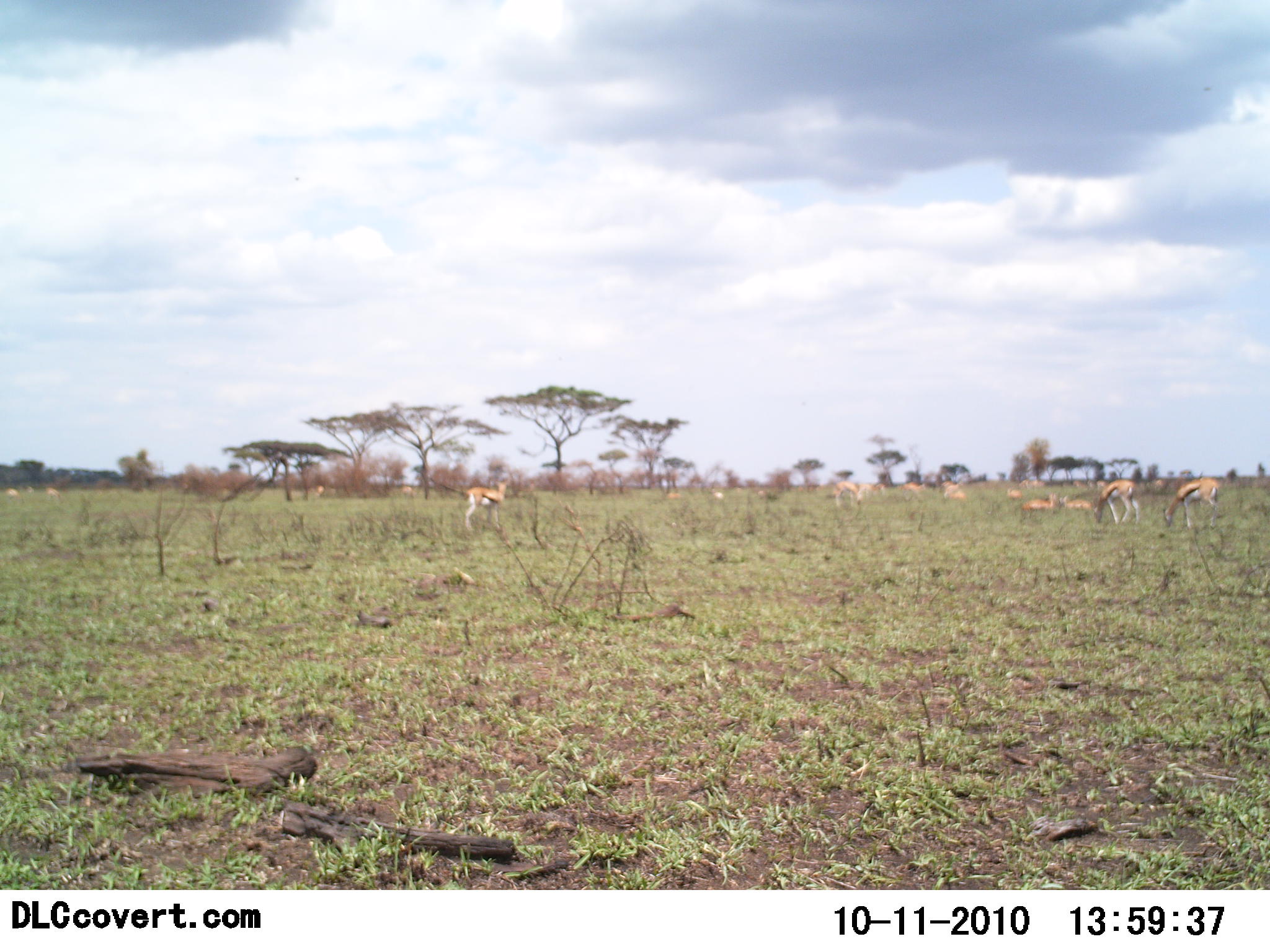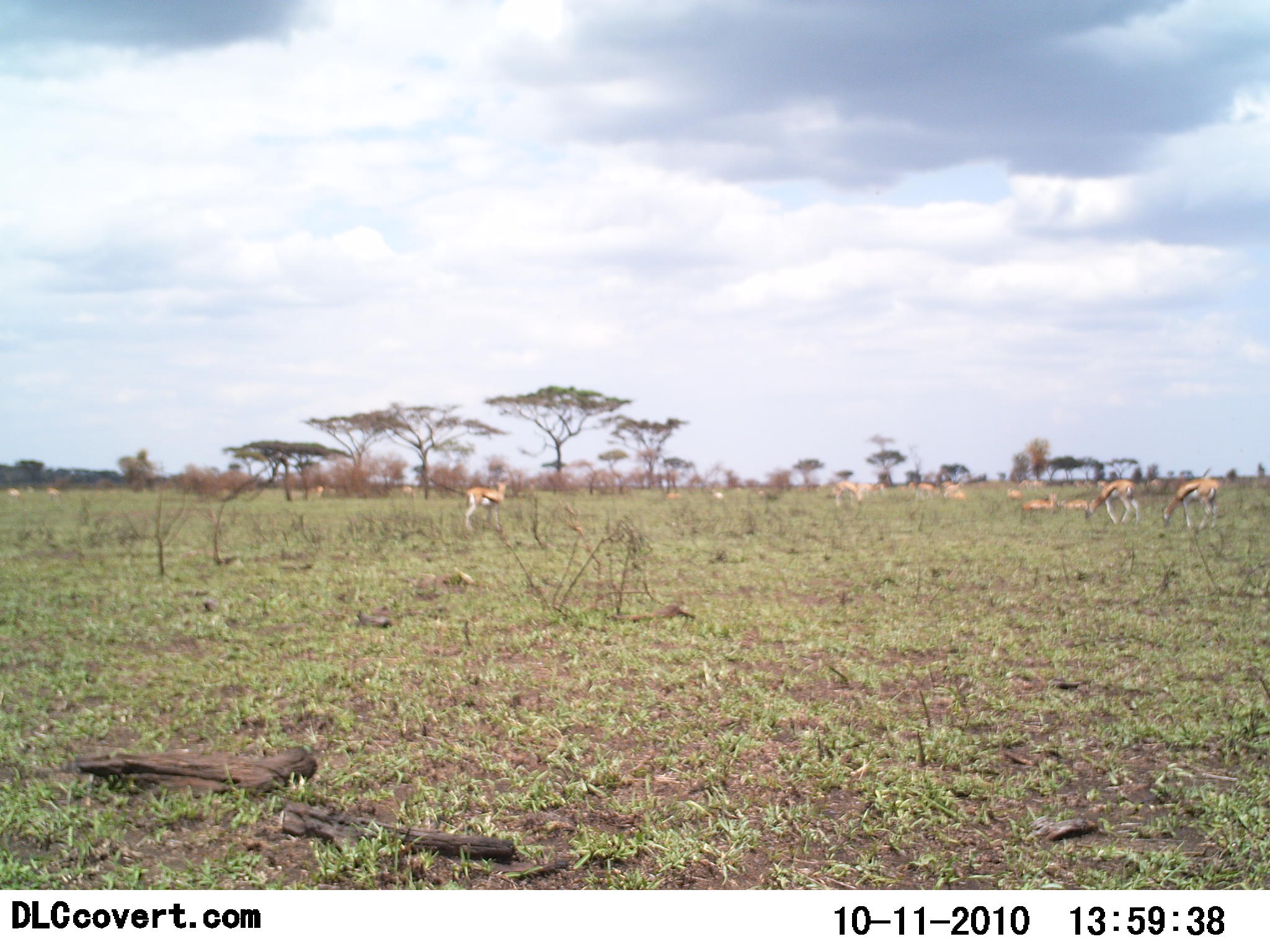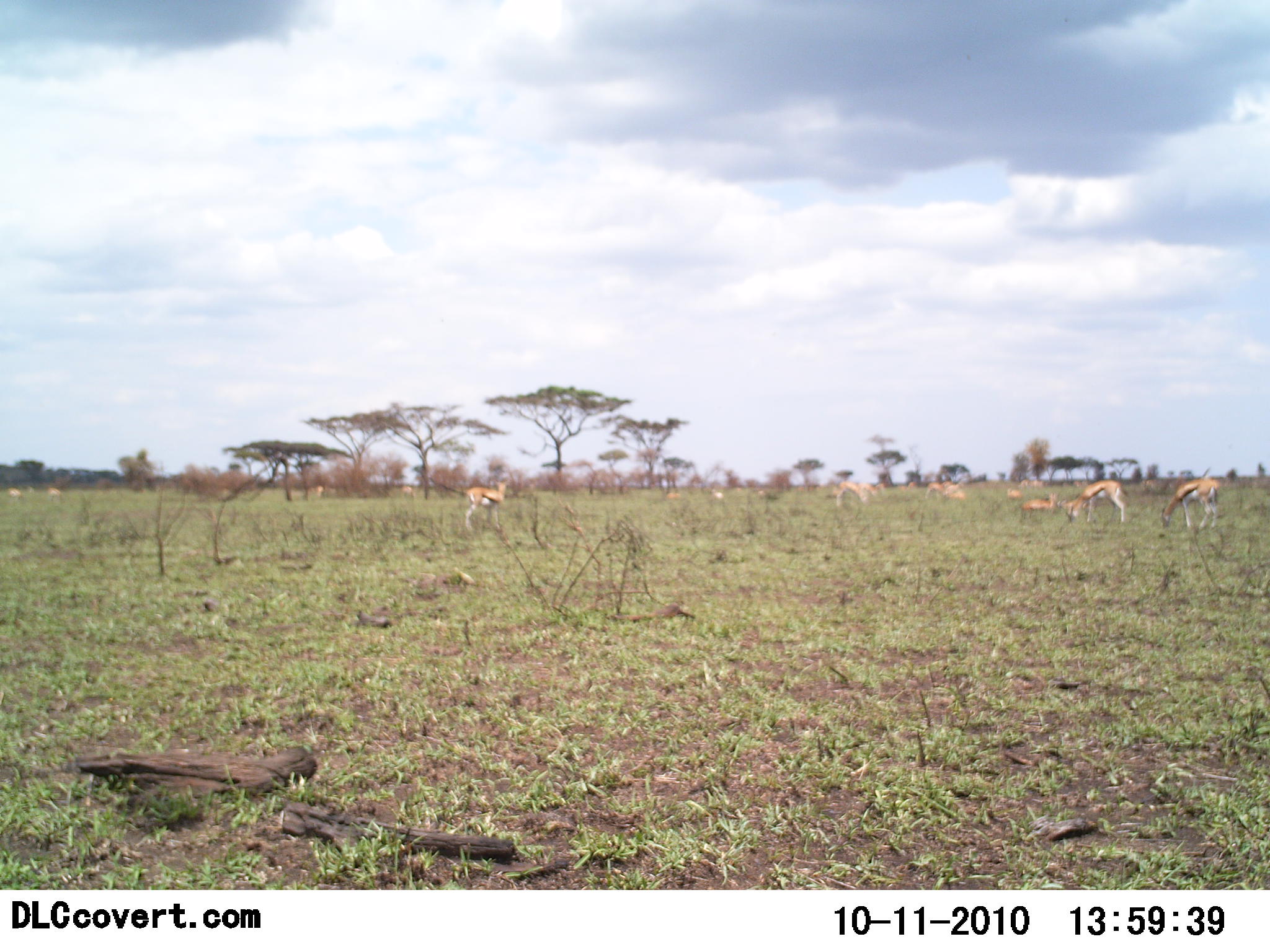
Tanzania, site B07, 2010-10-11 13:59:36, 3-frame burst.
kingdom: Animalia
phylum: Chordata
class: Mammalia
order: Artiodactyla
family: Bovidae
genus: Eudorcas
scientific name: Eudorcas thomsonii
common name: thomson's gazelle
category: gazellethomsons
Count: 11-50.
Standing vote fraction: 57%.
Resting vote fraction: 36%.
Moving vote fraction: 36%.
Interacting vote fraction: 0%.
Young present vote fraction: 7%.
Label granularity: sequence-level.